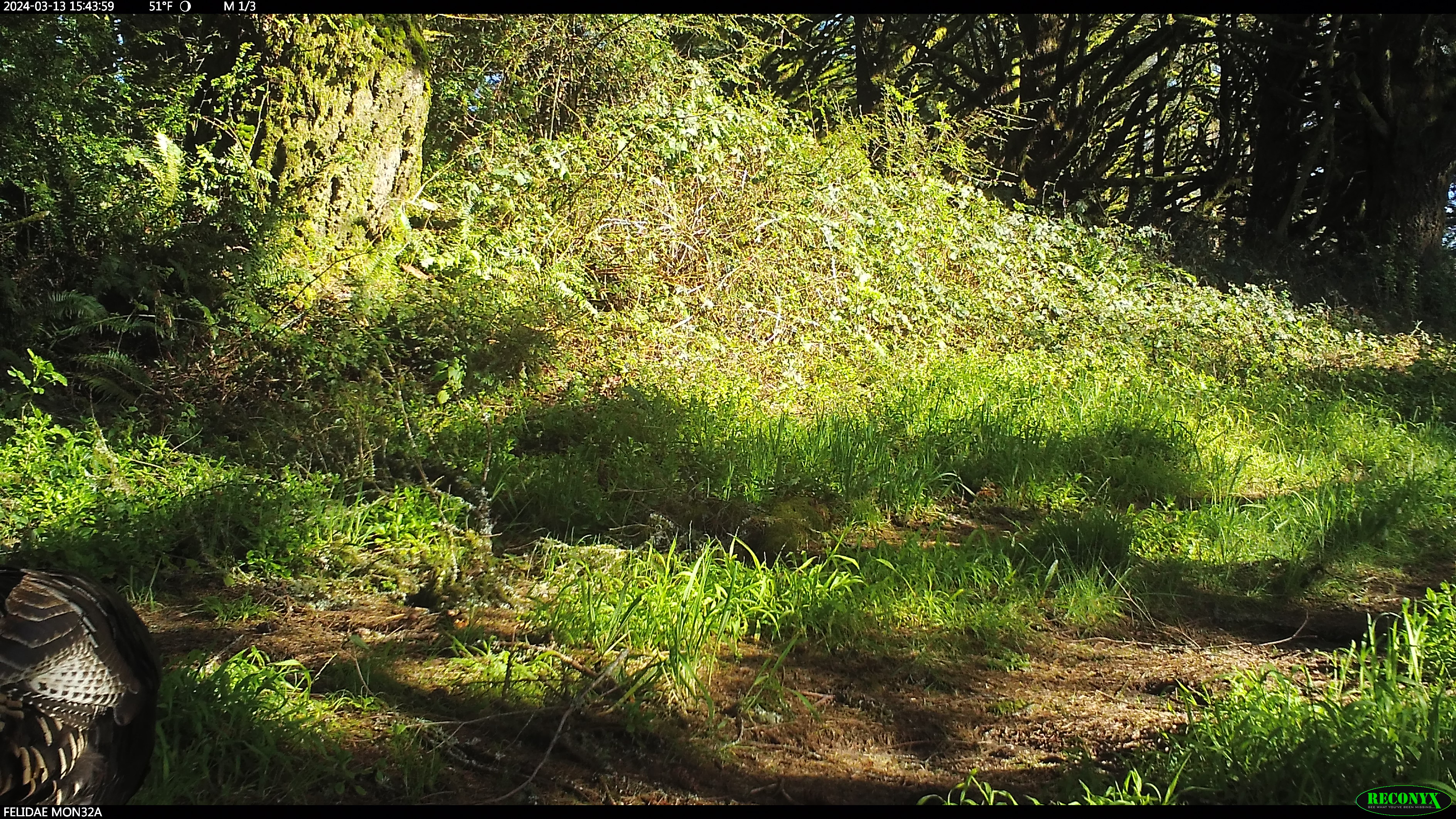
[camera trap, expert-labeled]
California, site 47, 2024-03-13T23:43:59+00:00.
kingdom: Animalia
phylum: Chordata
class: Aves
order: Galliformes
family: Phasianidae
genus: Meleagris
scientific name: Meleagris gallopavo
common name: turkey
Turkey (Meleagris gallopavo).